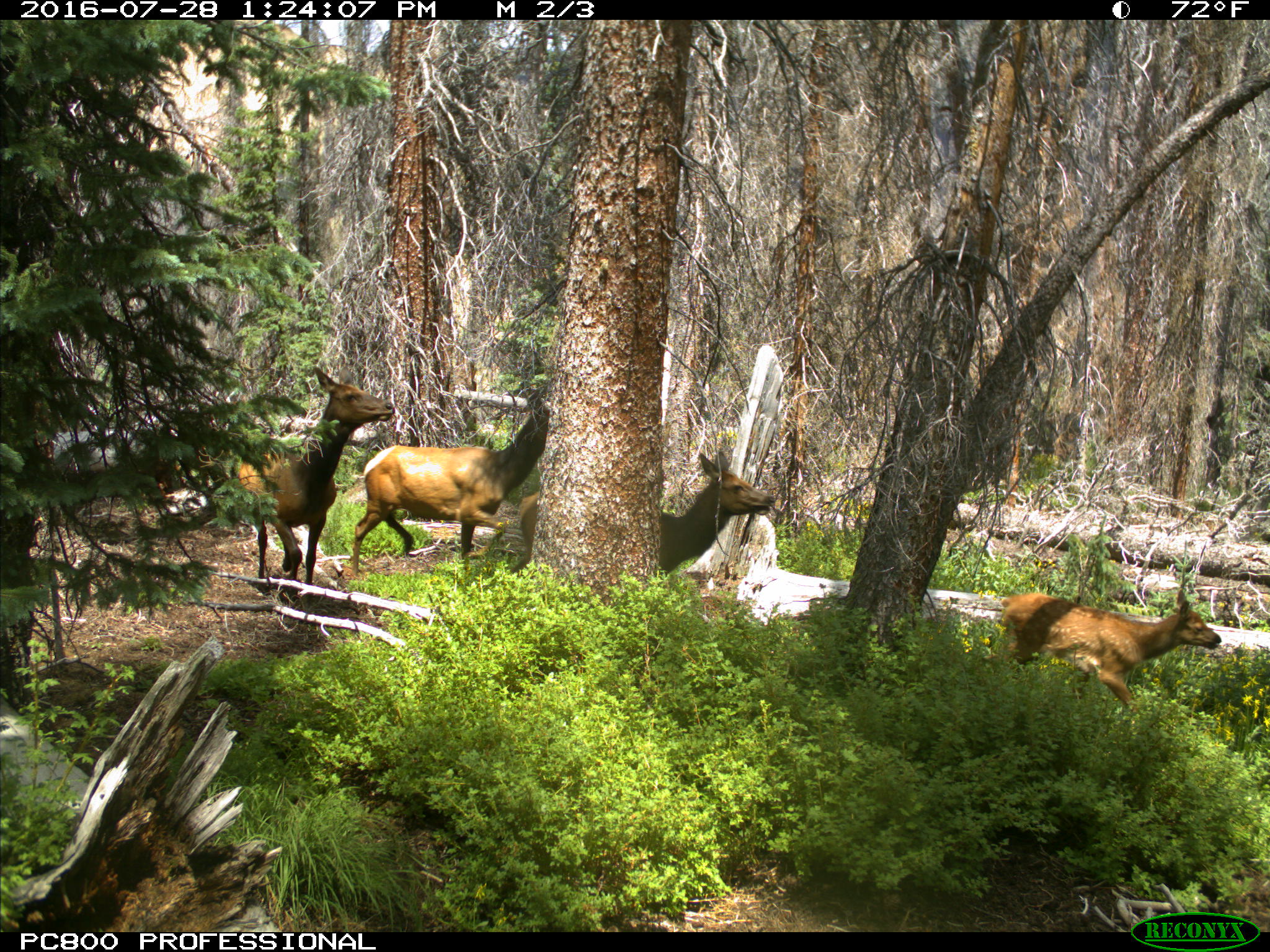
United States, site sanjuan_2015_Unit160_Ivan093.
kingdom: Animalia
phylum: Chordata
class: Mammalia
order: Artiodactyla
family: Cervidae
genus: Cervus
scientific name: Cervus elaphus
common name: red deer